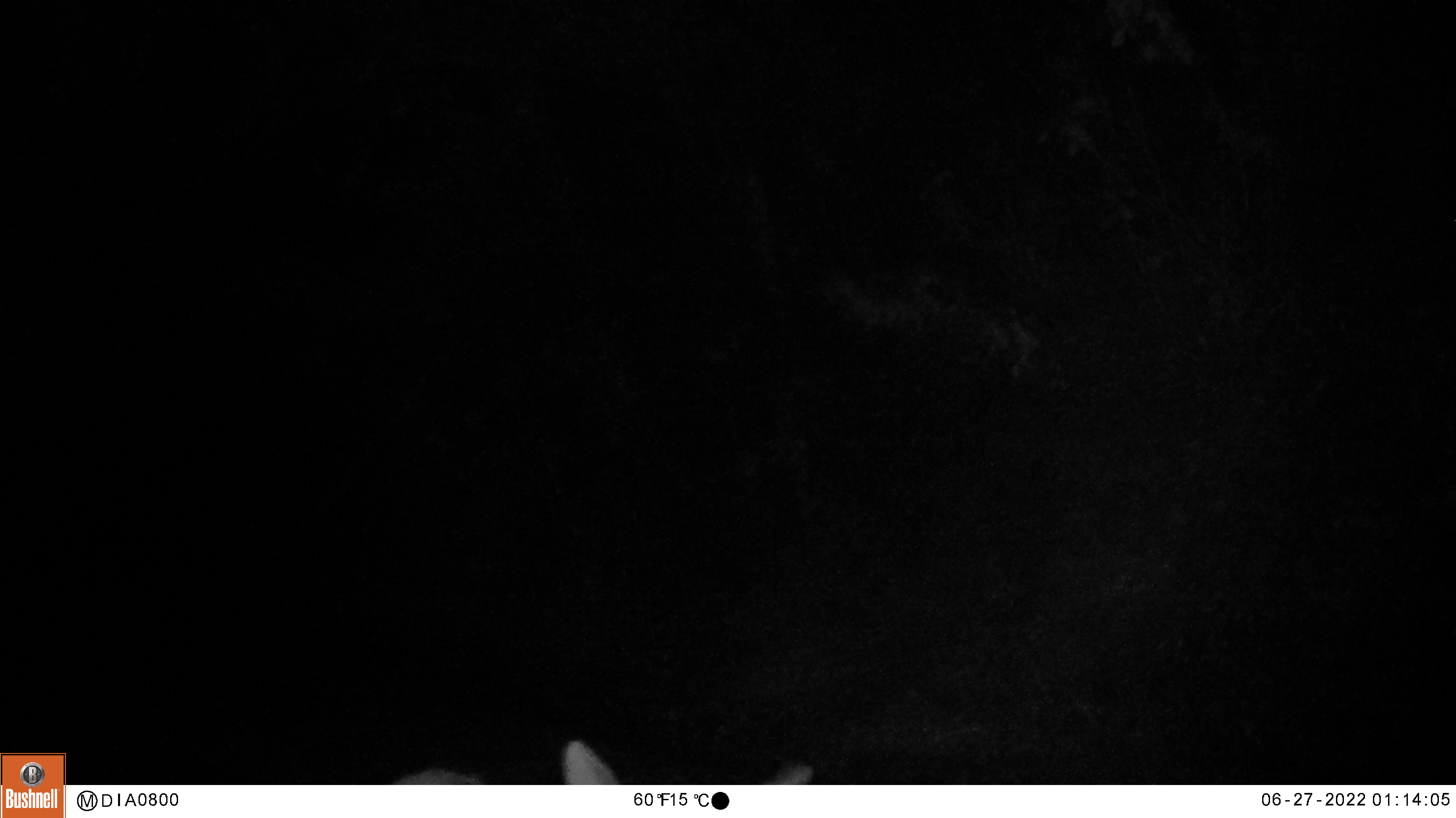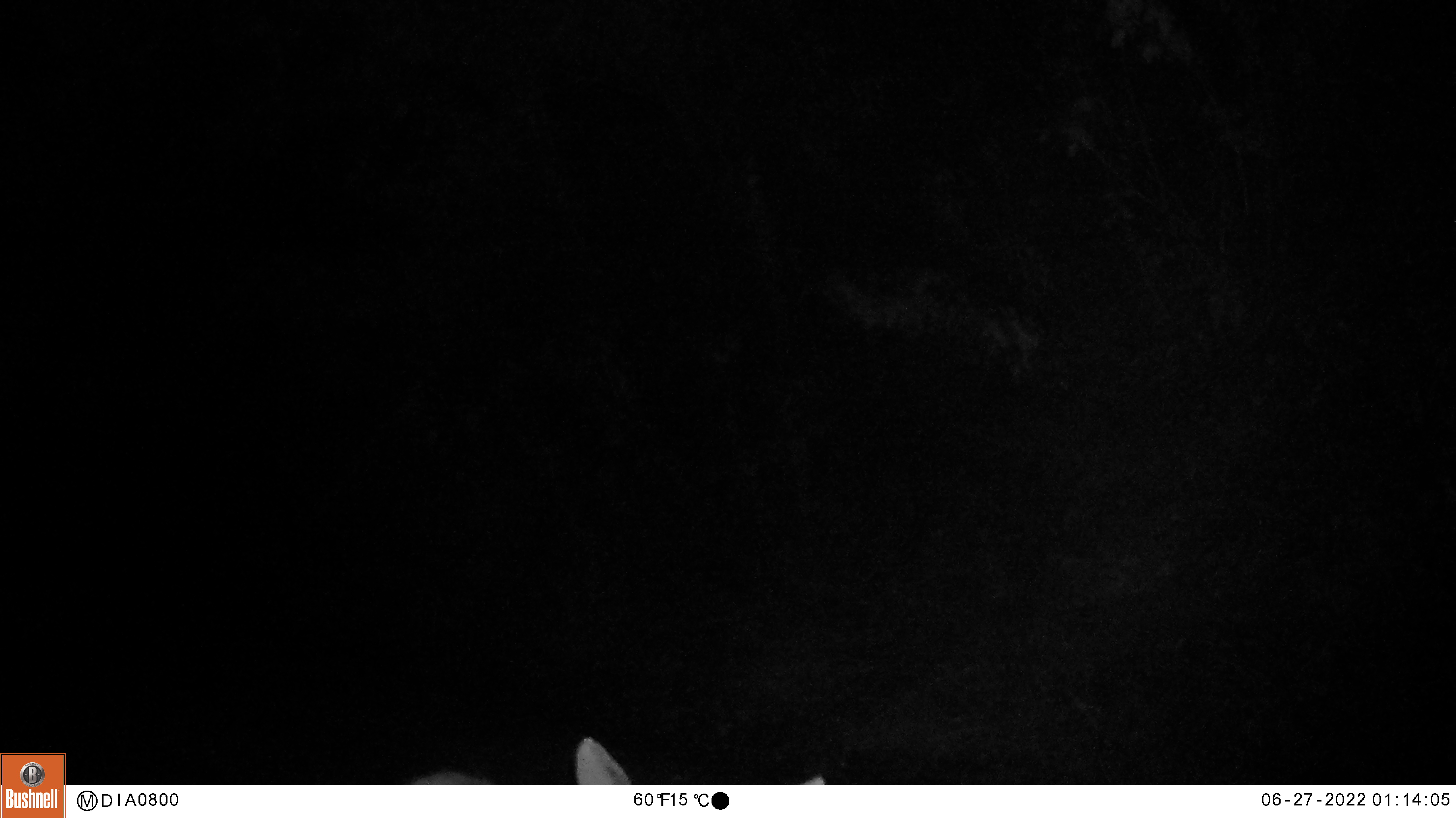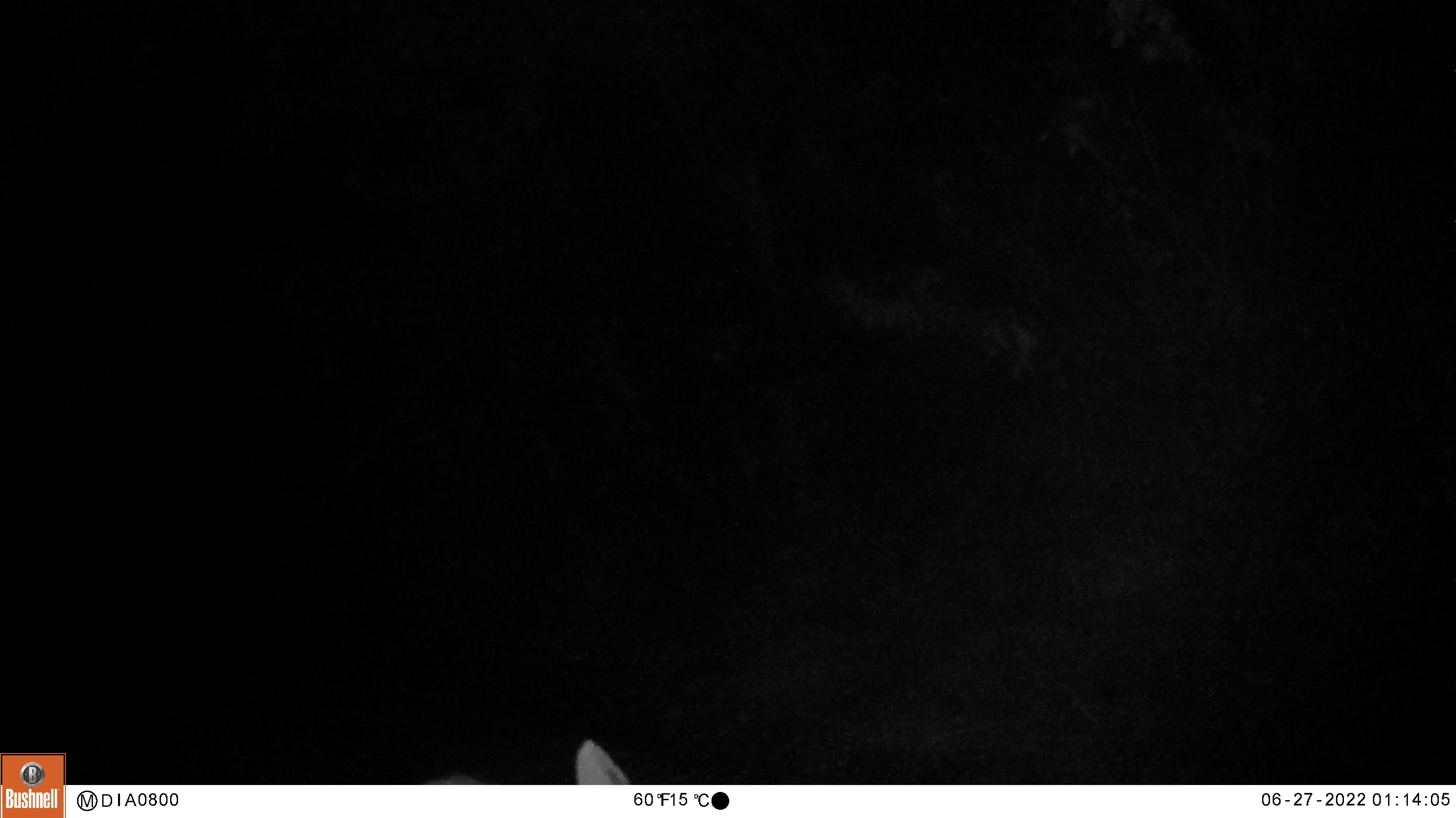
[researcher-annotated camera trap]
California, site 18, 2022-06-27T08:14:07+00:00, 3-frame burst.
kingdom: Animalia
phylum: Chordata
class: Mammalia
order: Carnivora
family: Canidae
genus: Canis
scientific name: Canis latrans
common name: coyote